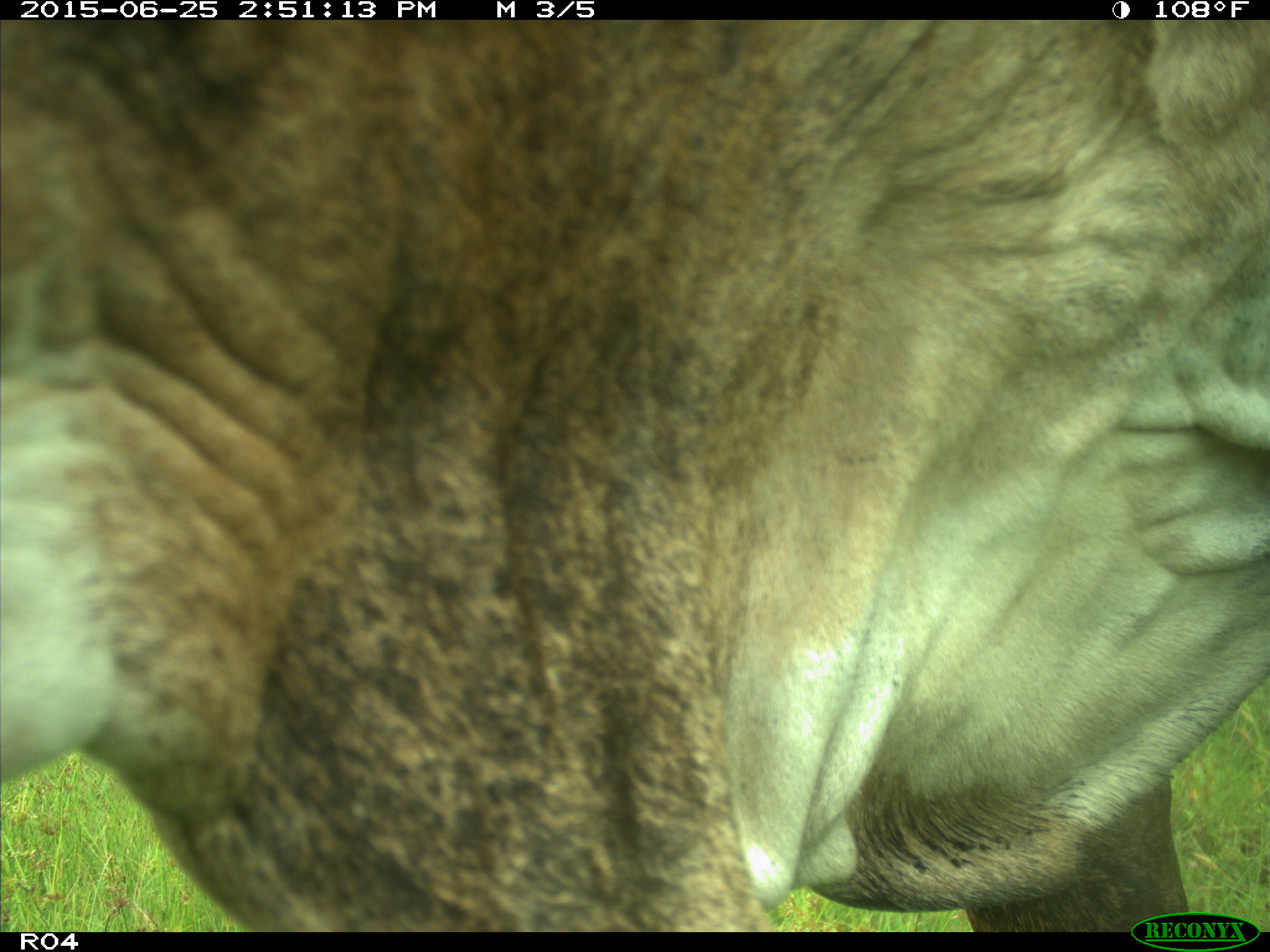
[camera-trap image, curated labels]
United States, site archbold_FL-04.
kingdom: Animalia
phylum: Chordata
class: Mammalia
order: Artiodactyla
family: Bovidae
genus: Bos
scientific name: Bos taurus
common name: domestic cow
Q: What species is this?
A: Bos taurus (domestic cow).